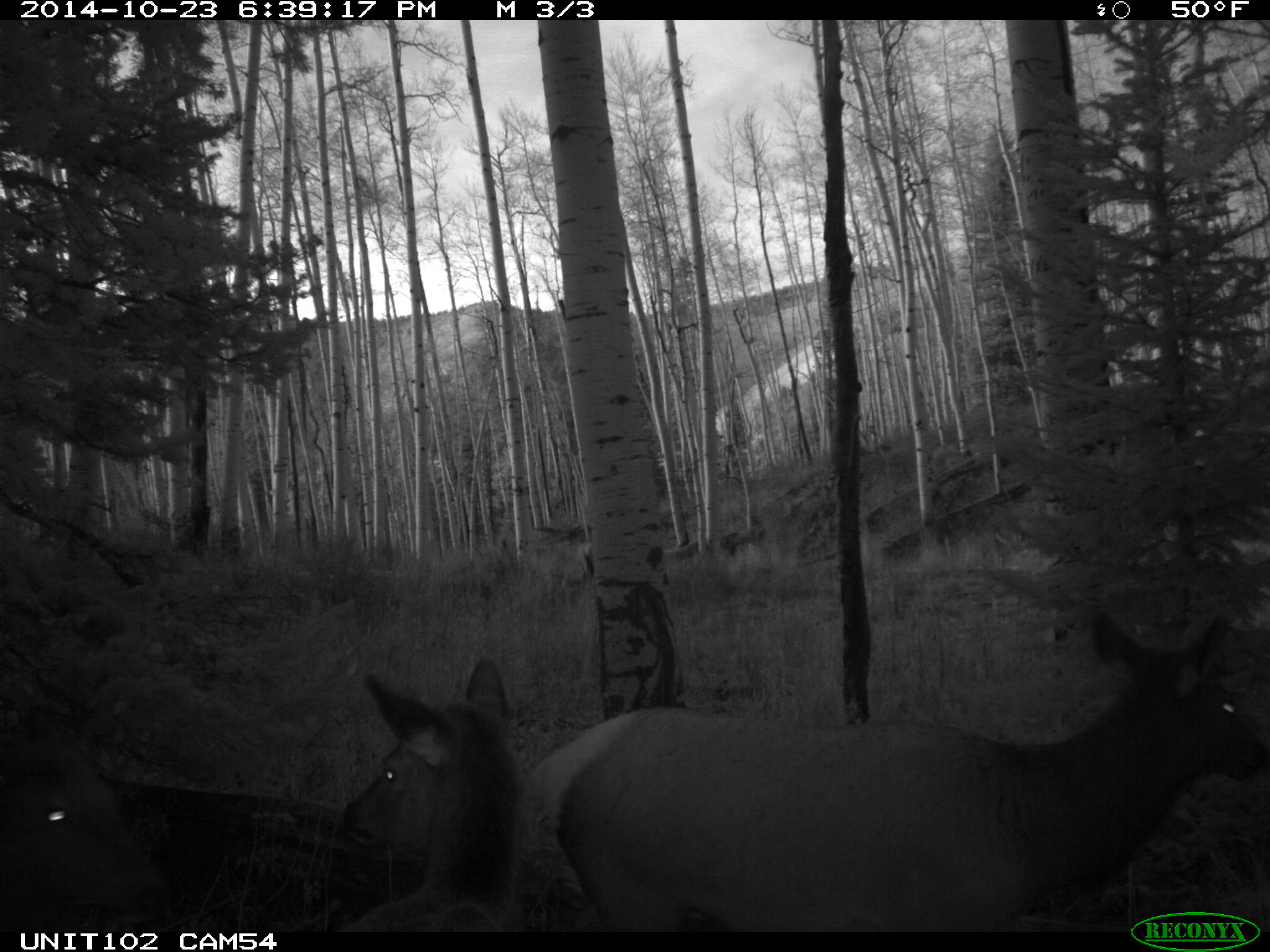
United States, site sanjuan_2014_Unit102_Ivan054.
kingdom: Animalia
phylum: Chordata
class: Mammalia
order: Artiodactyla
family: Cervidae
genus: Cervus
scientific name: Cervus elaphus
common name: red deer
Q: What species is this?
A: Cervus elaphus (red deer).